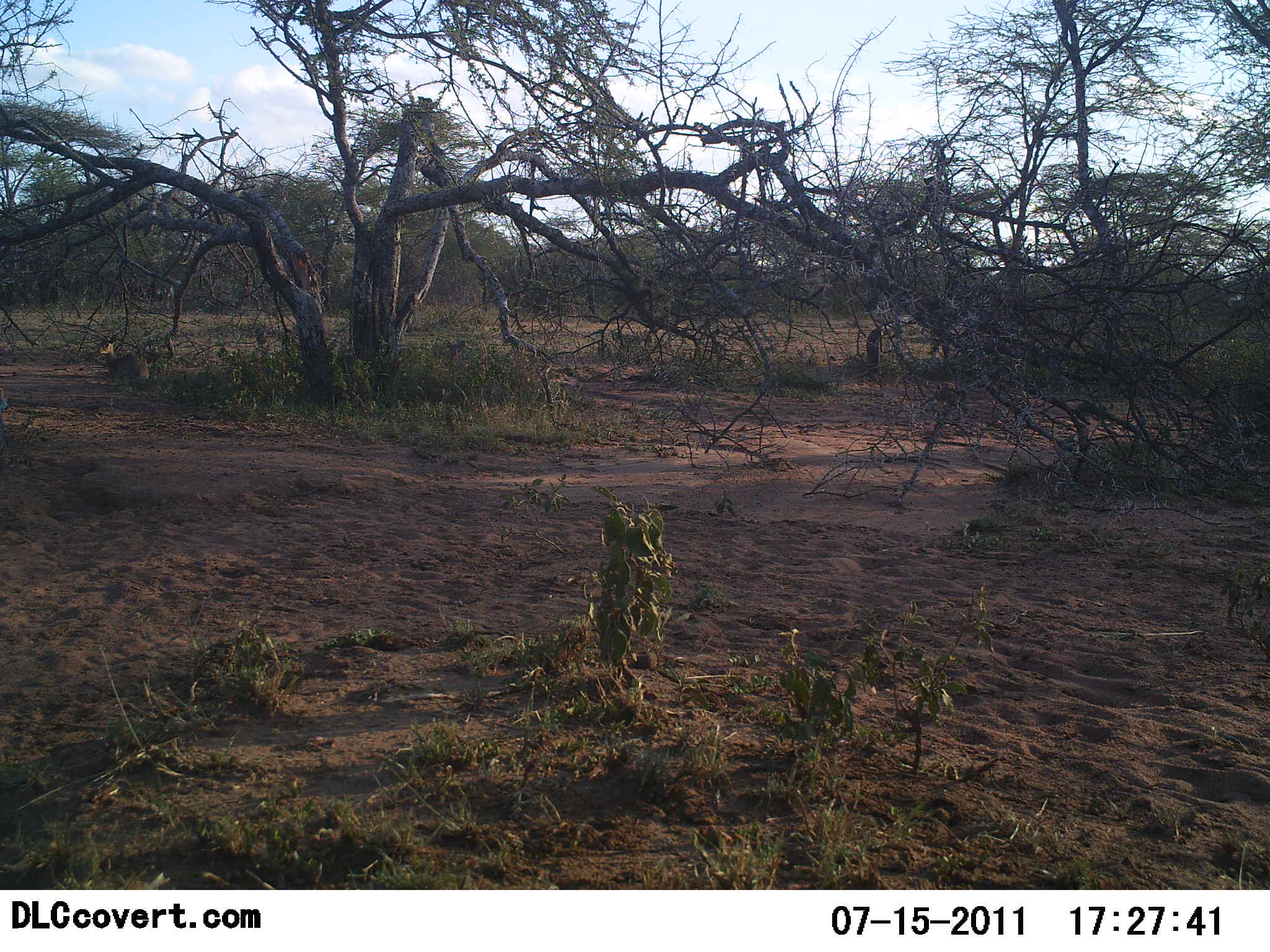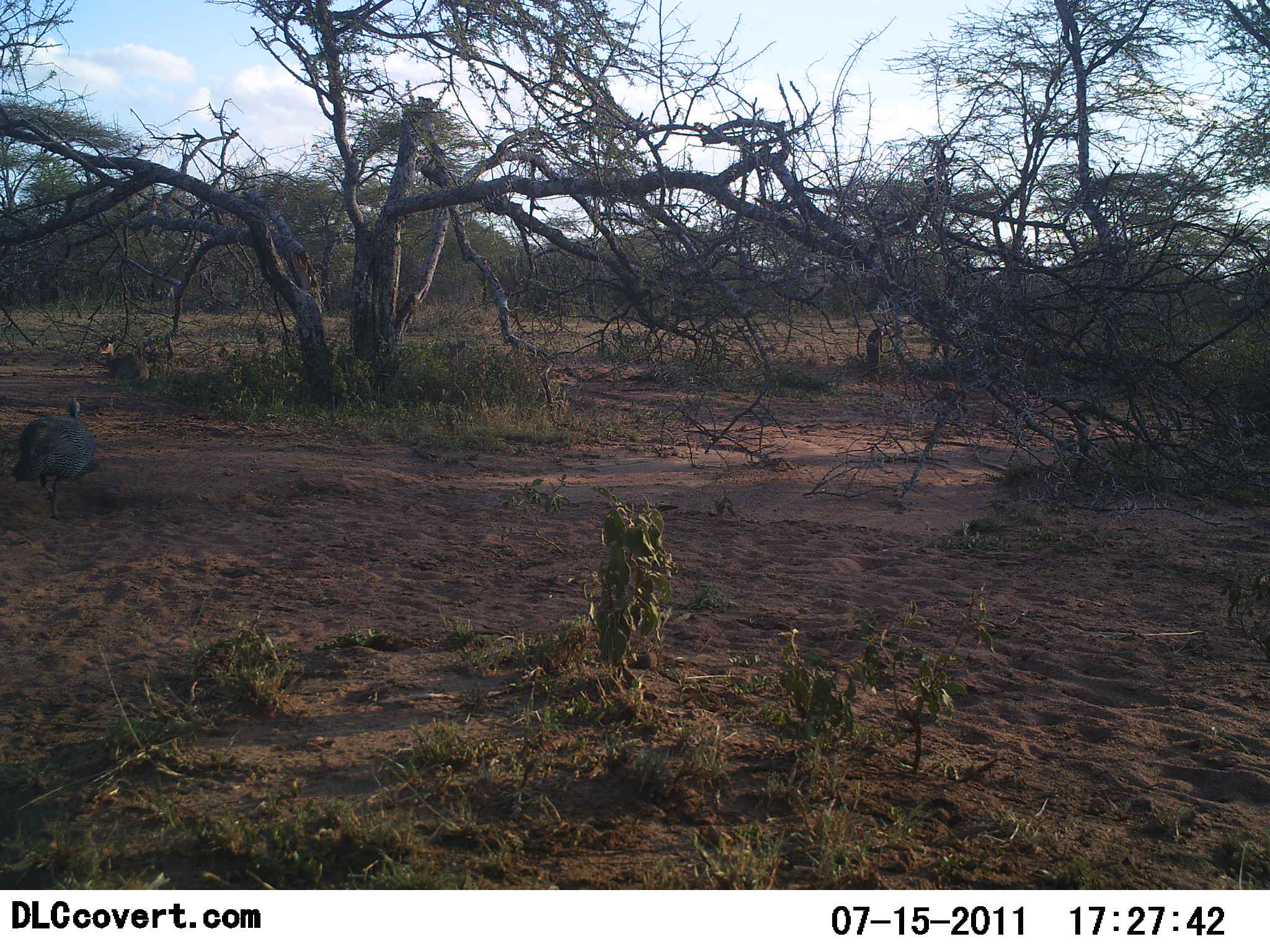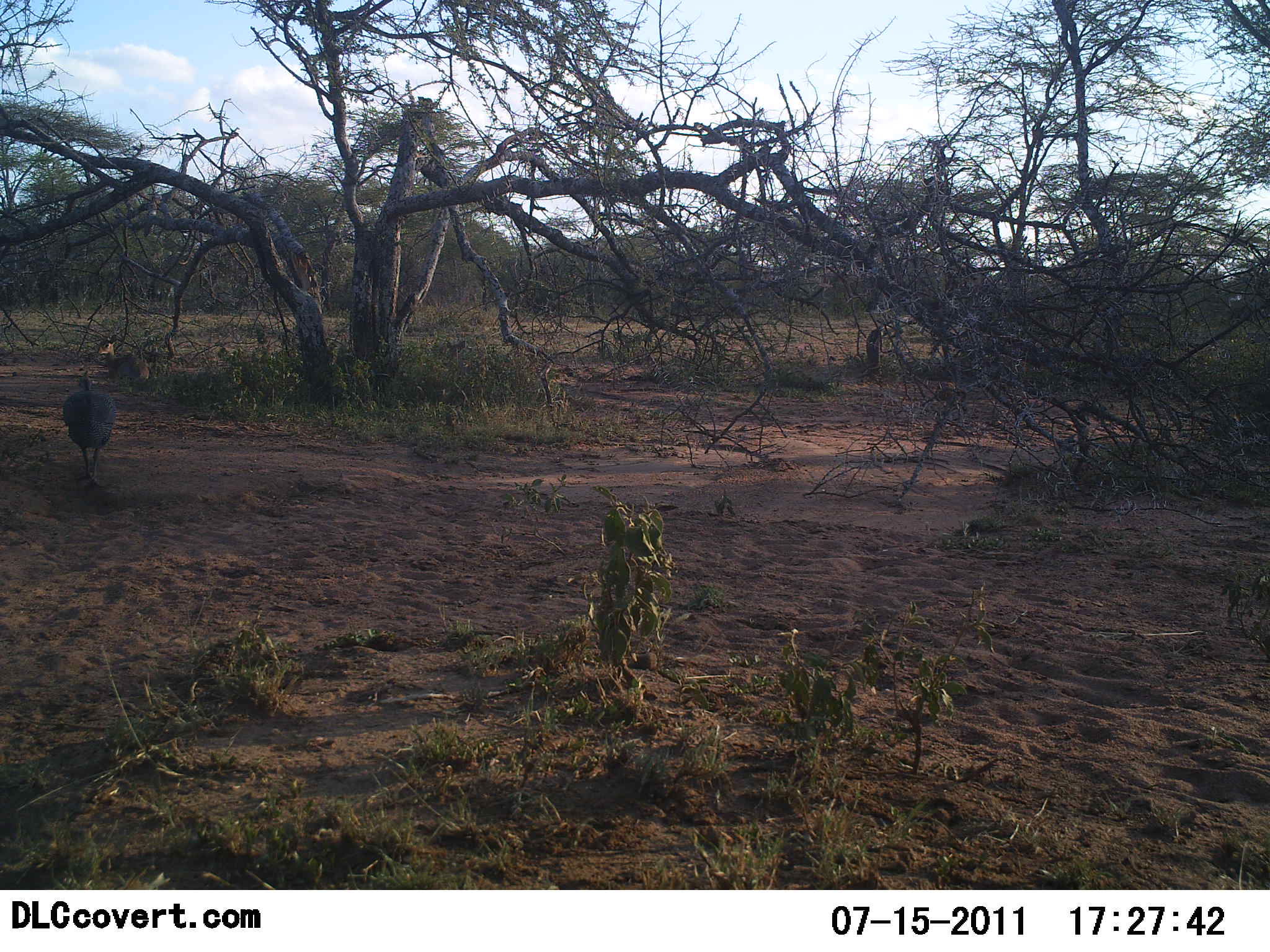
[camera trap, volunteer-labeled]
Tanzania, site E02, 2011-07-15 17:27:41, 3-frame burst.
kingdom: Animalia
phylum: Chordata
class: Aves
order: Galliformes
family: Numididae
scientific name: Numididae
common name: guinea fowl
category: guineafowl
Guineafowl (guinea fowl) (Numididae), count 1. Behavior (volunteer vote fractions): standing 8%, resting 0%, moving 100%, interacting 0%. Young present (vote fraction): 0%. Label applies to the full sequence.